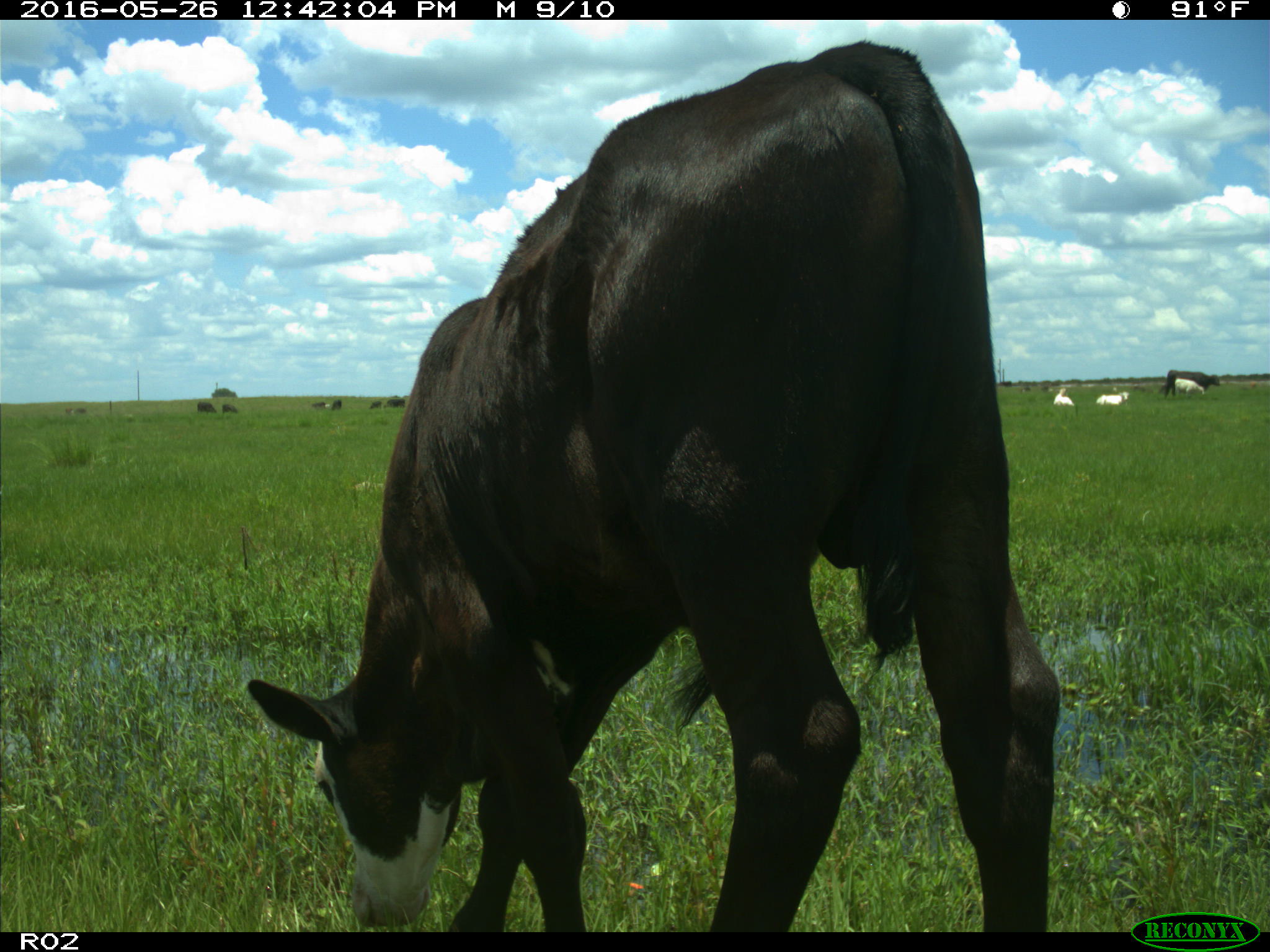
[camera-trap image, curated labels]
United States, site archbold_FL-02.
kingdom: Animalia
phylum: Chordata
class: Mammalia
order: Artiodactyla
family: Bovidae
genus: Bos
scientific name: Bos taurus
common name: domestic cow